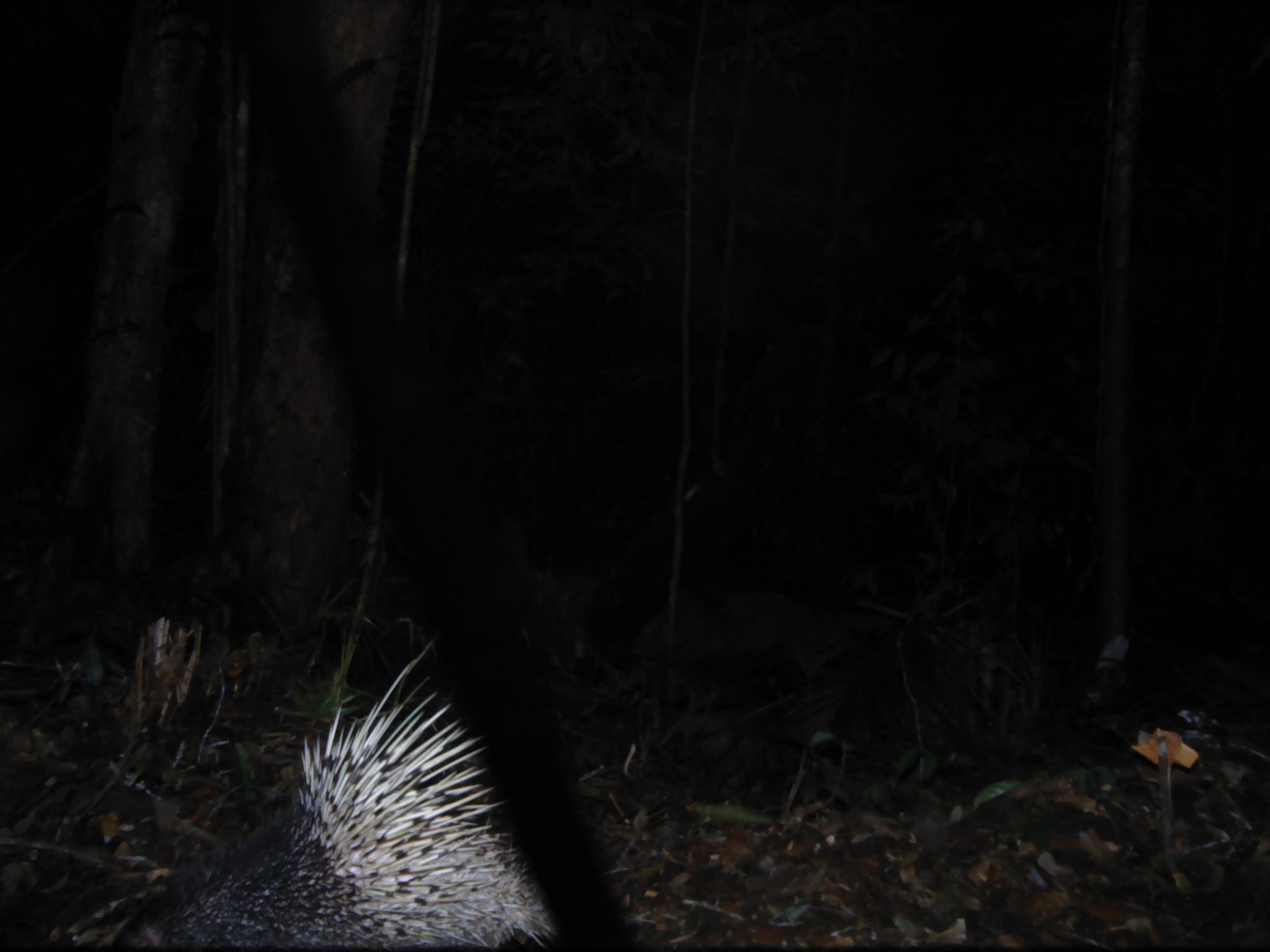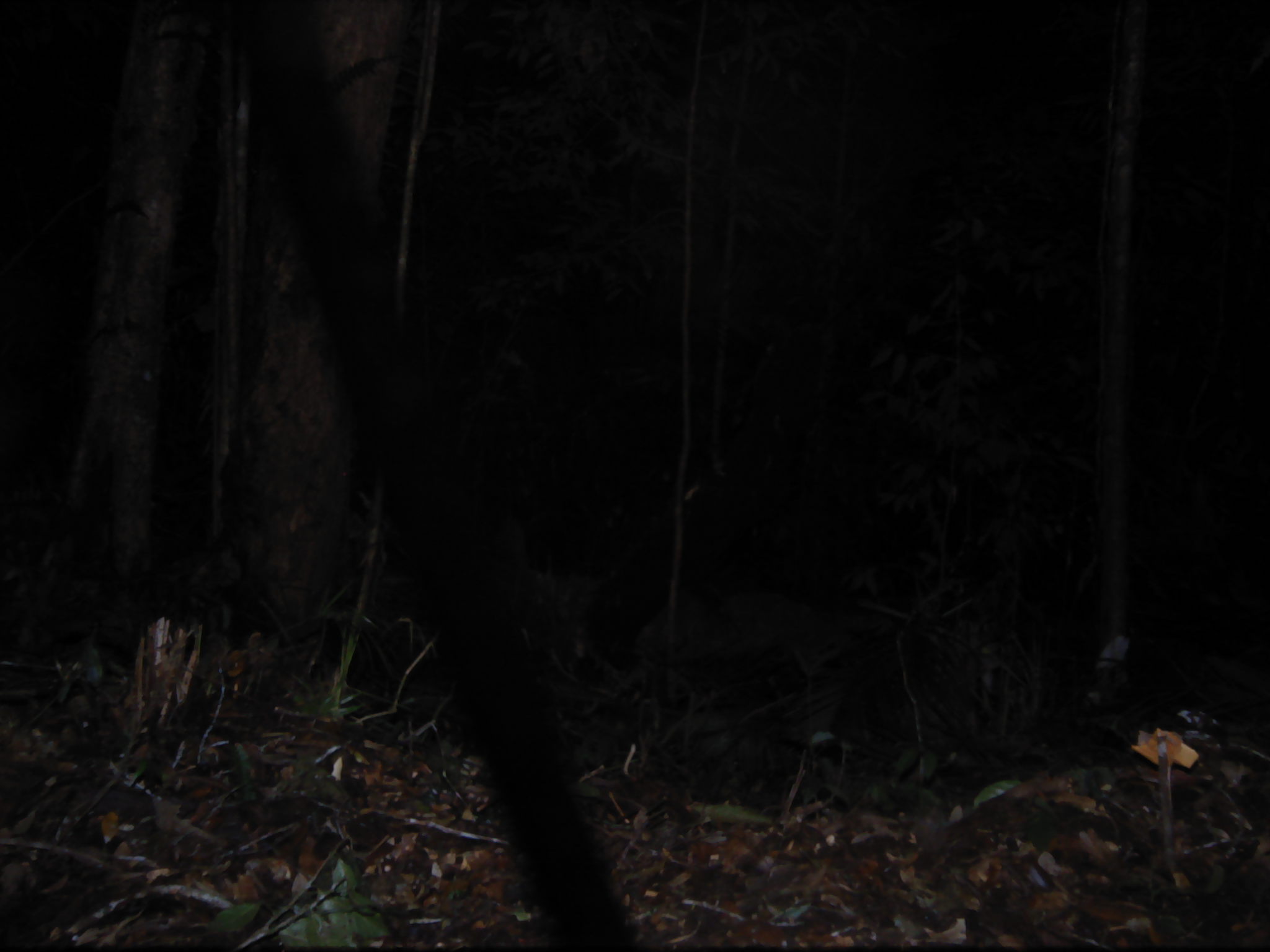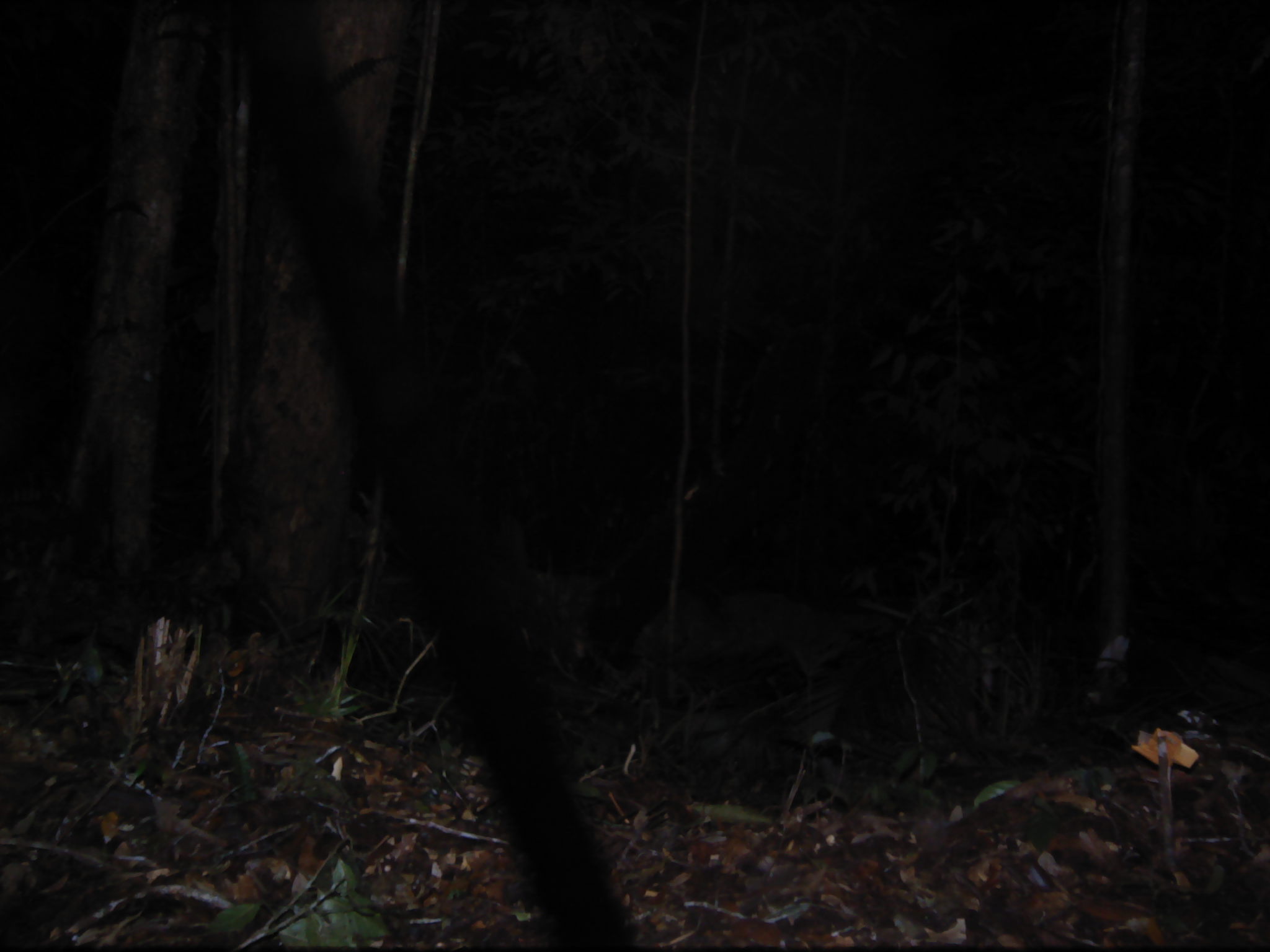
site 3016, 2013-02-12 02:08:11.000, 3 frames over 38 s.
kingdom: Animalia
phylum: Chordata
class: Mammalia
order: Rodentia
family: Hystricidae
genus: Hystrix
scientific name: Hystrix brachyura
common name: east asian porcupine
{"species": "Hystrix brachyura (east asian porcupine)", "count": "1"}